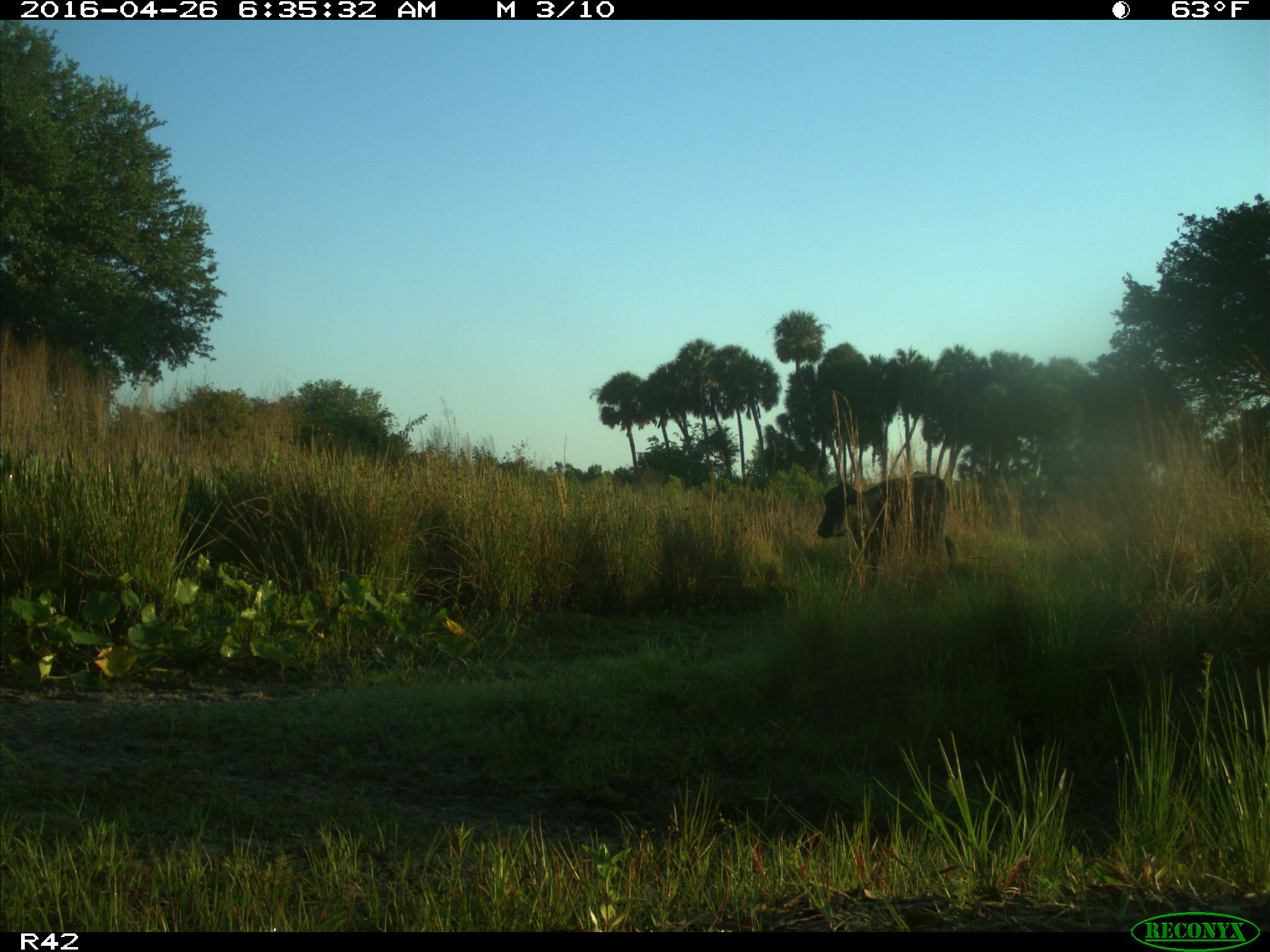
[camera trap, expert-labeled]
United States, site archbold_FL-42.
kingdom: Animalia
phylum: Chordata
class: Mammalia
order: Artiodactyla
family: Bovidae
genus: Bos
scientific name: Bos taurus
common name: domestic cow